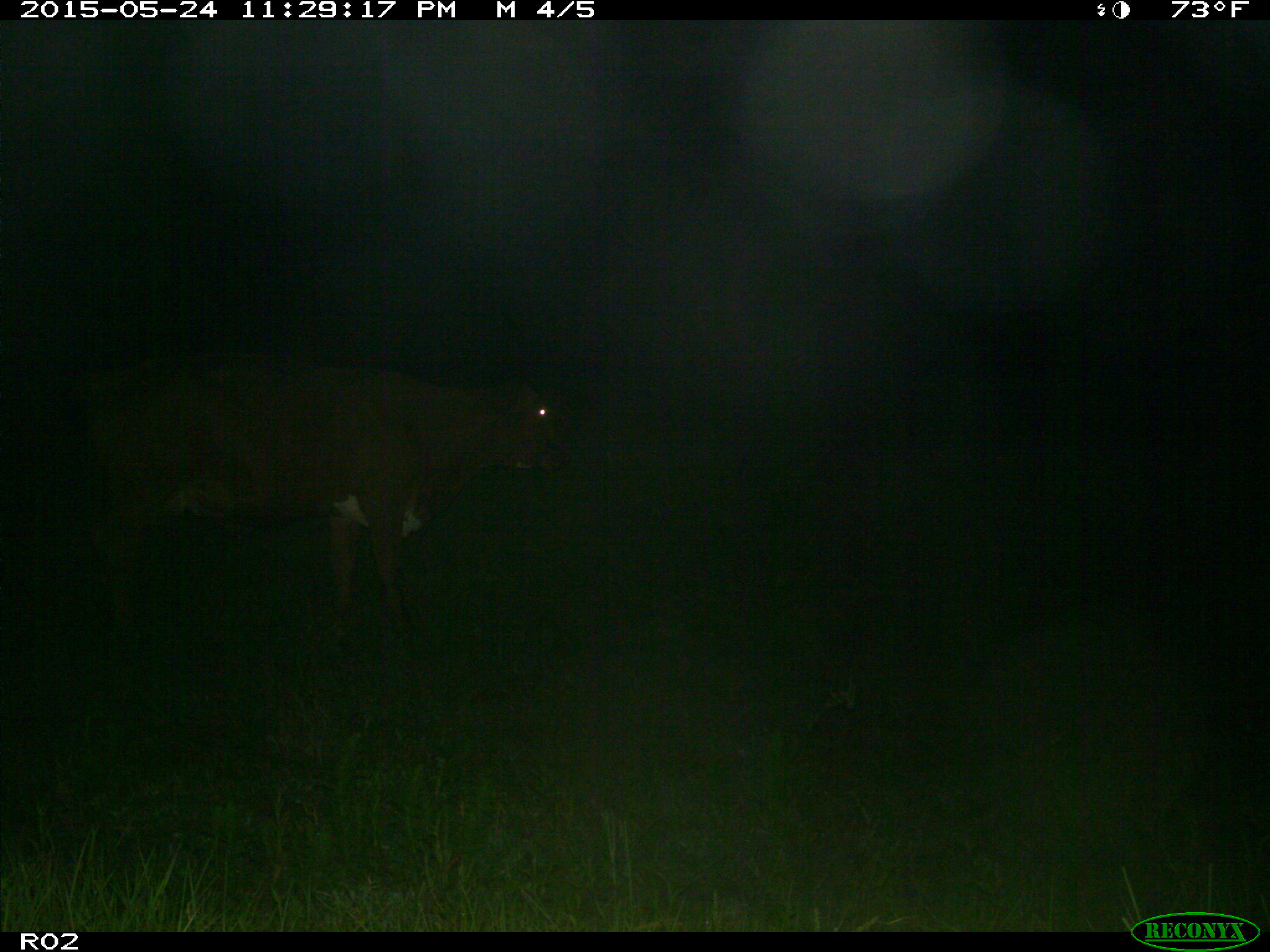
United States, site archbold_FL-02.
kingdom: Animalia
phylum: Chordata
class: Mammalia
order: Artiodactyla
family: Bovidae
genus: Bos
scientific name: Bos taurus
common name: domestic cow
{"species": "Bos taurus (domestic cow)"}